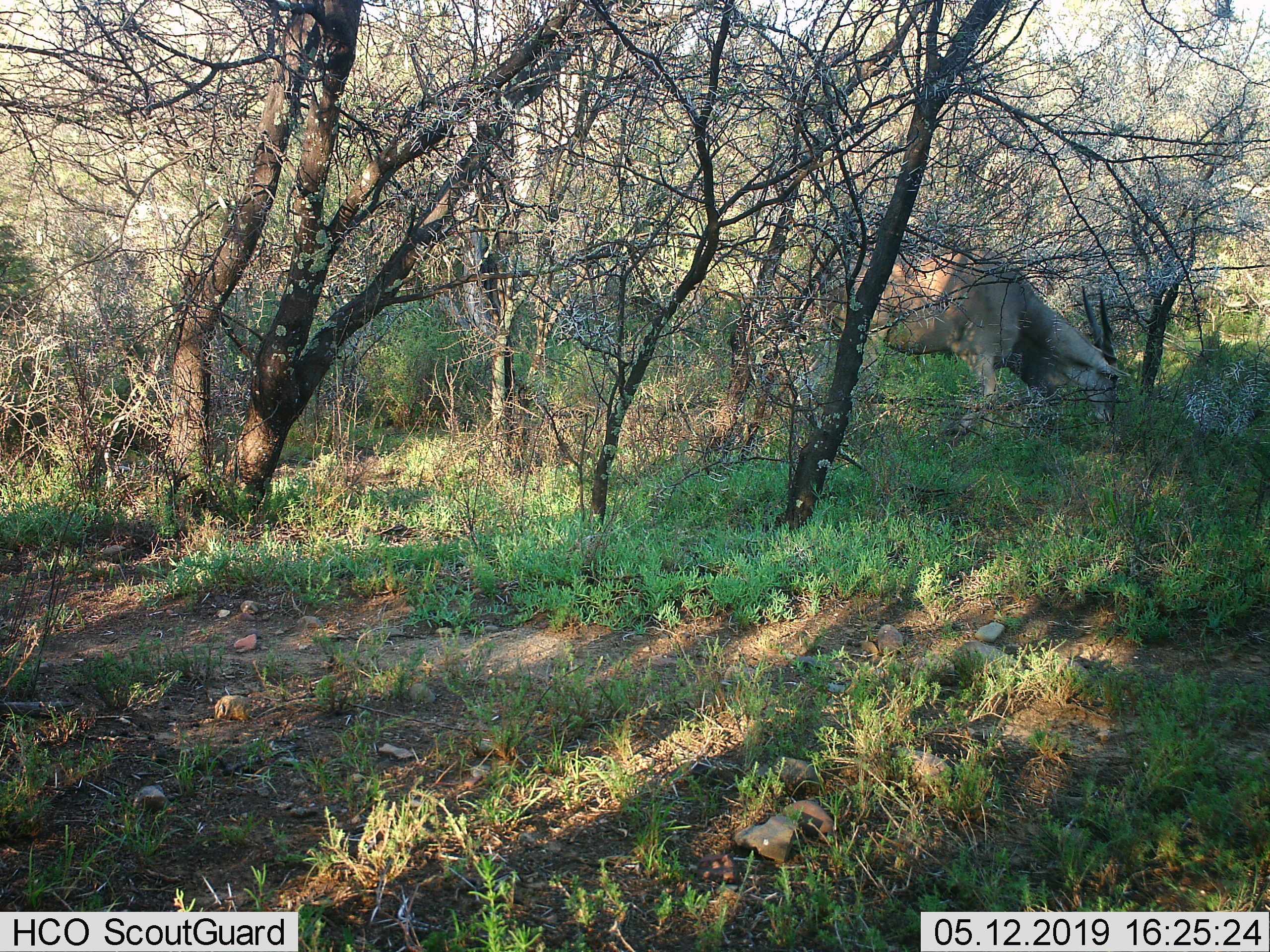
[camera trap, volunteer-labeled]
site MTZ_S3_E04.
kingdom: Animalia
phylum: Chordata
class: Mammalia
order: Artiodactyla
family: Bovidae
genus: Tragelaphus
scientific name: Tragelaphus oryx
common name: eland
Eland (Tragelaphus oryx), count 1. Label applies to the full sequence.